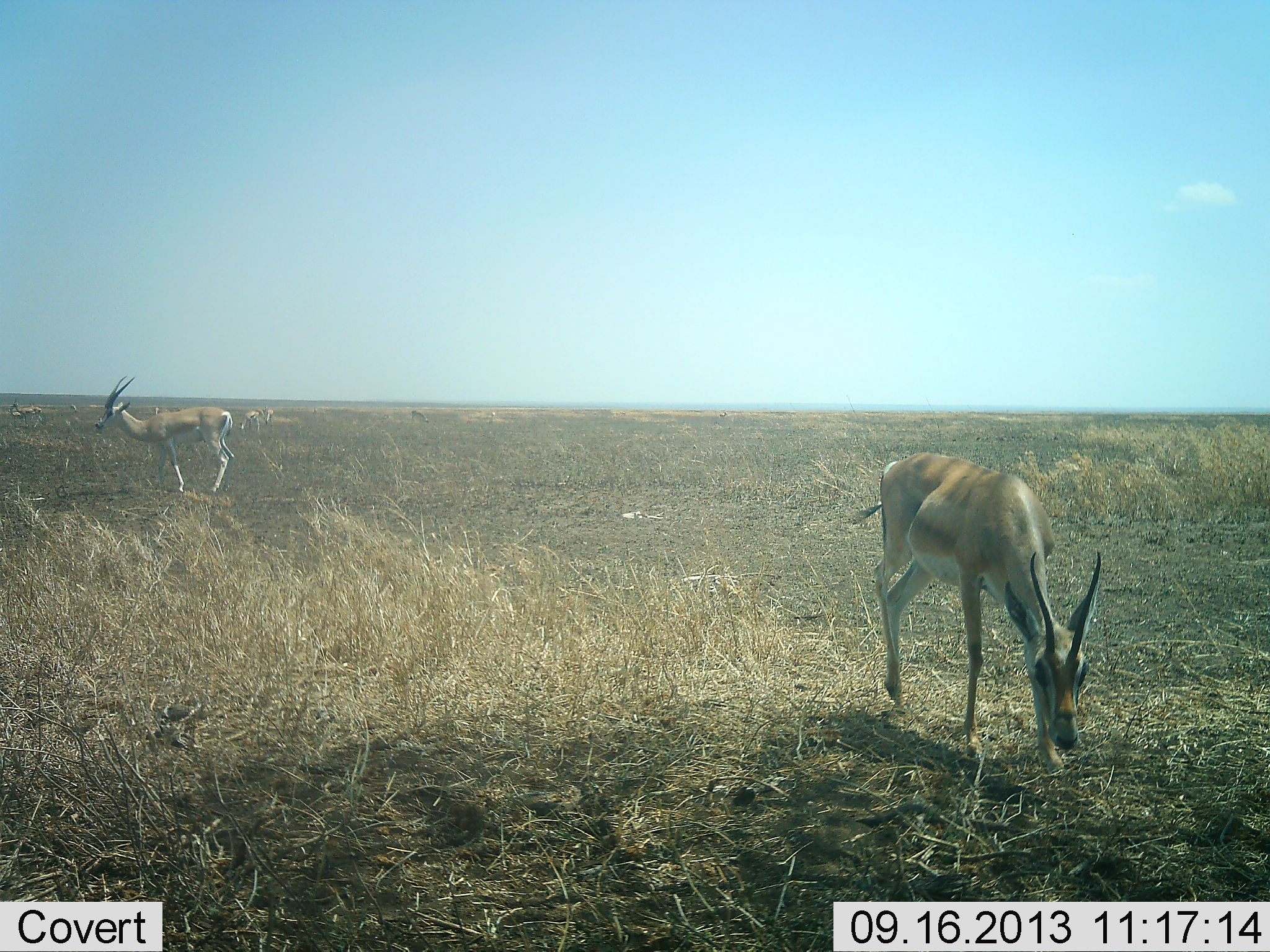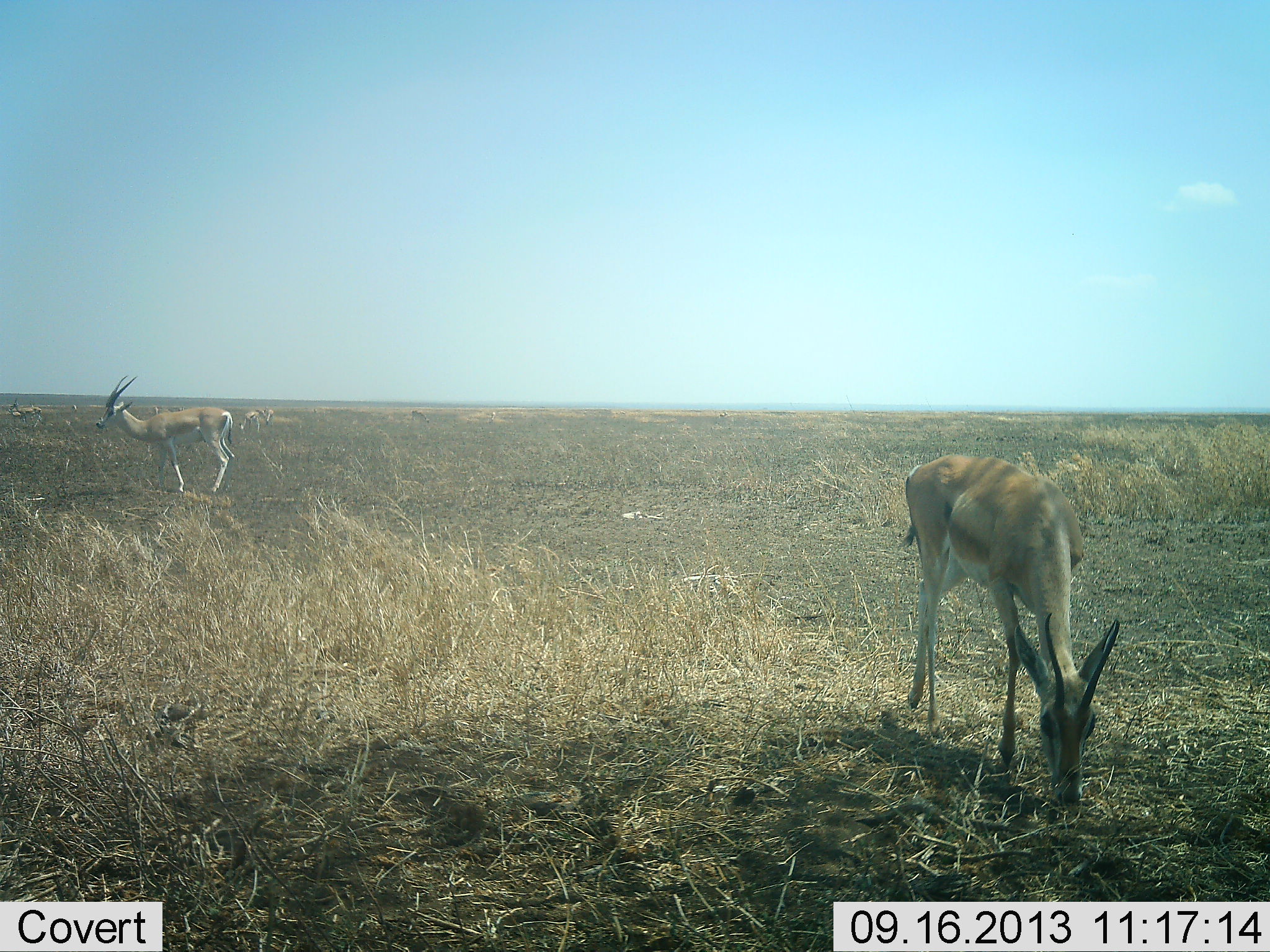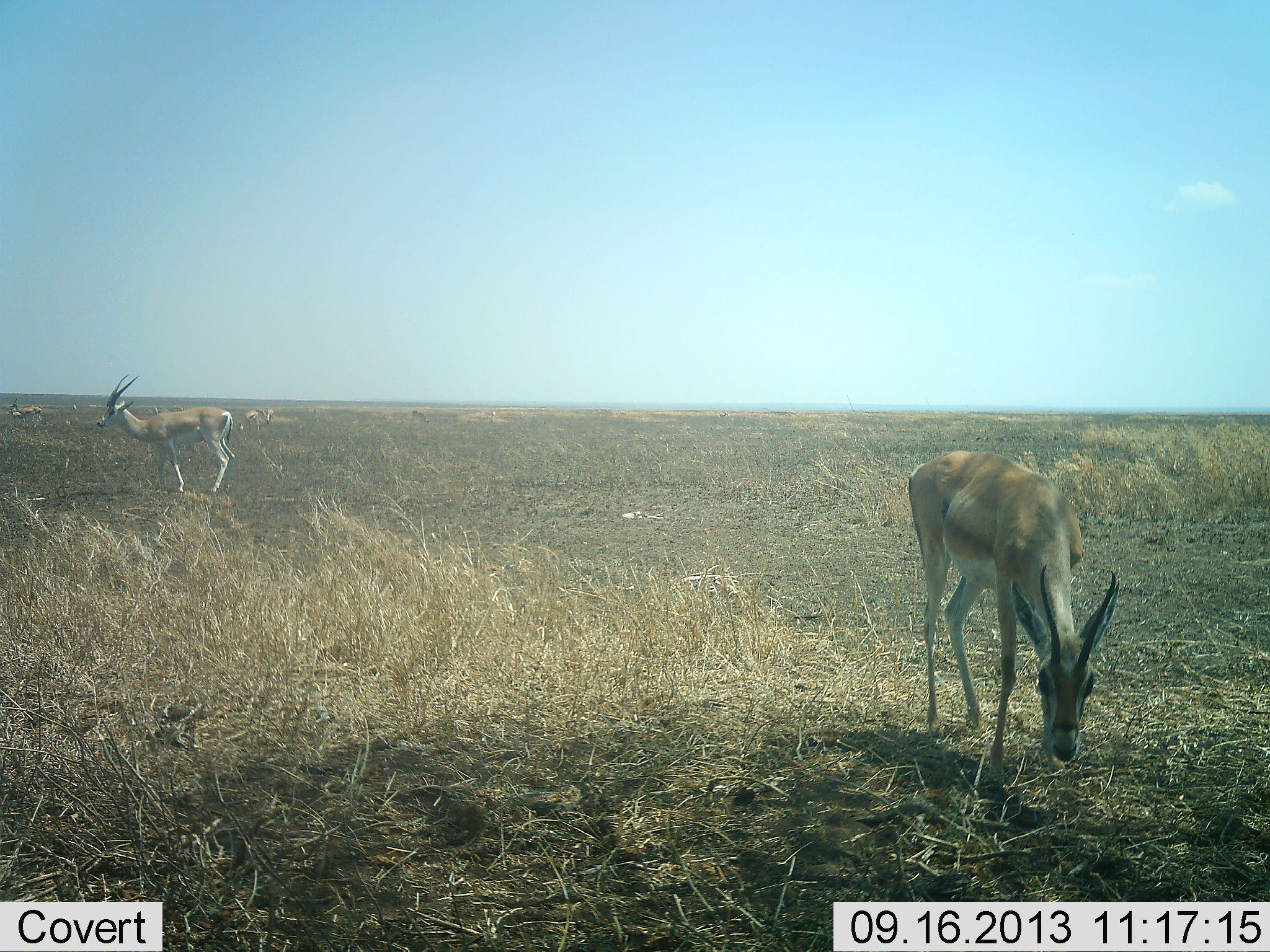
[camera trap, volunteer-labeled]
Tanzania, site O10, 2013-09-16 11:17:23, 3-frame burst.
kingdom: Animalia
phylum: Chordata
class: Mammalia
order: Artiodactyla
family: Bovidae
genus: Nanger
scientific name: Nanger granti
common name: grant's gazelle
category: gazellegrants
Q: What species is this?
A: Gazellegrants (grant's gazelle) (Nanger granti).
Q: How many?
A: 4.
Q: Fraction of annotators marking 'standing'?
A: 80%.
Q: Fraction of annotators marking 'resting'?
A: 0%.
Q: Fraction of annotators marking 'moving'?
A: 10%.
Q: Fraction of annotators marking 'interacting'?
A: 0%.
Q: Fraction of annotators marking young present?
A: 0%.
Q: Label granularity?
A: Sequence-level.